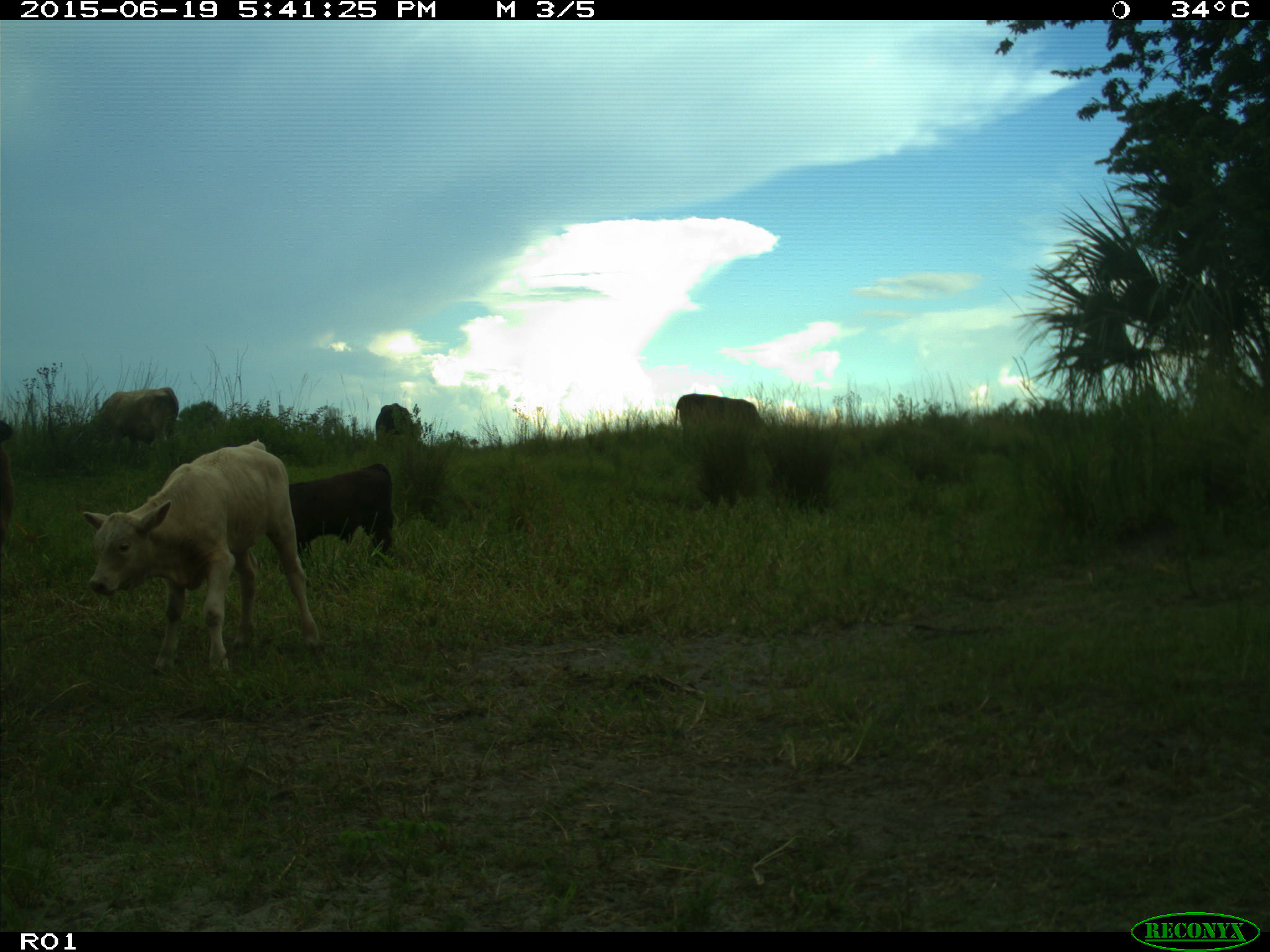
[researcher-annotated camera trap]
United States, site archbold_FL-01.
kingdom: Animalia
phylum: Chordata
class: Mammalia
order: Artiodactyla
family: Bovidae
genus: Bos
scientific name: Bos taurus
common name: domestic cow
Bos taurus (domestic cow).